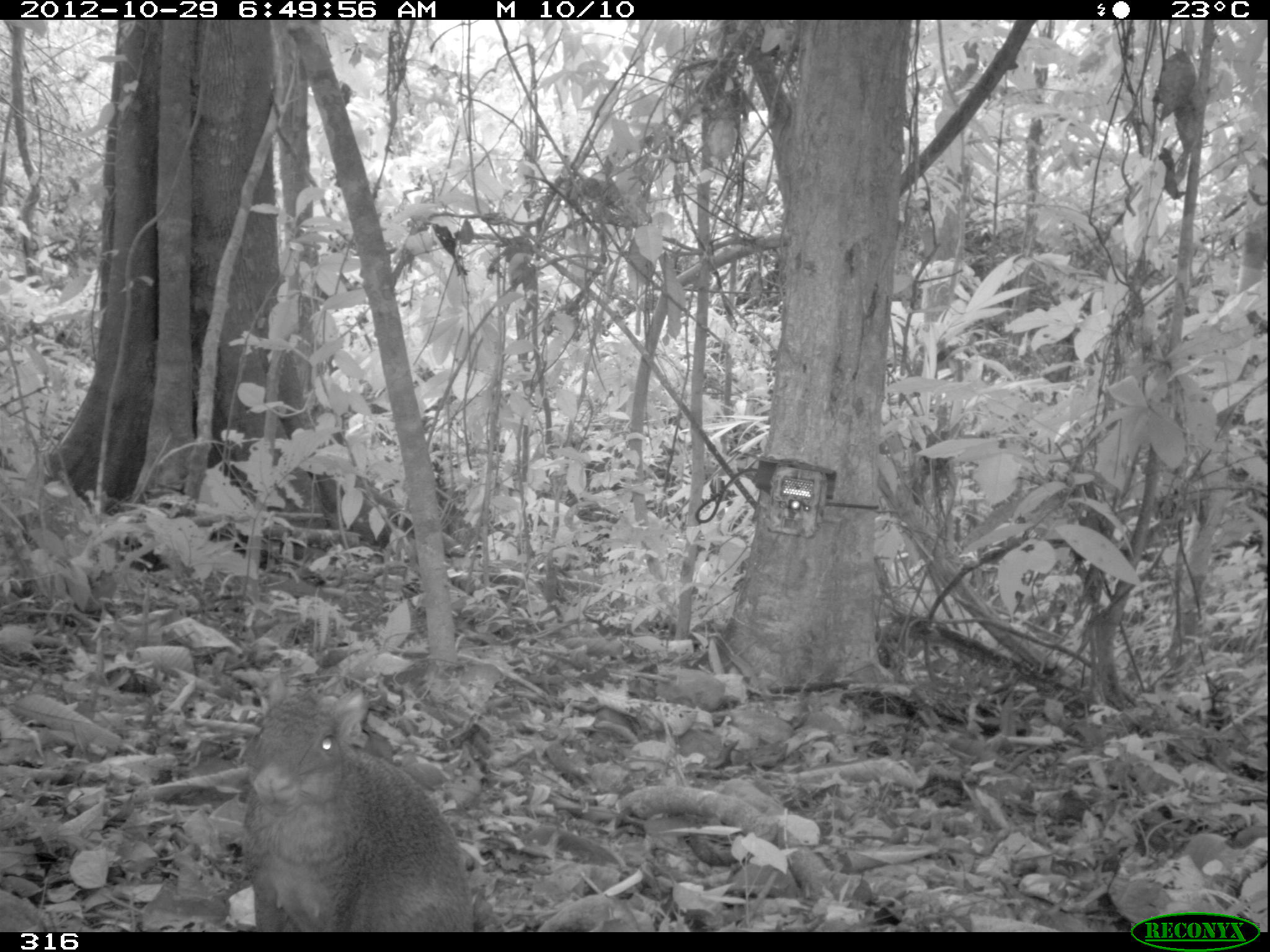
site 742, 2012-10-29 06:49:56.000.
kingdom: Animalia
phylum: Chordata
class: Mammalia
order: Rodentia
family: Dasyproctidae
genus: Dasyprocta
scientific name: Dasyprocta punctata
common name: central american agouti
Dasyprocta punctata (central american agouti).